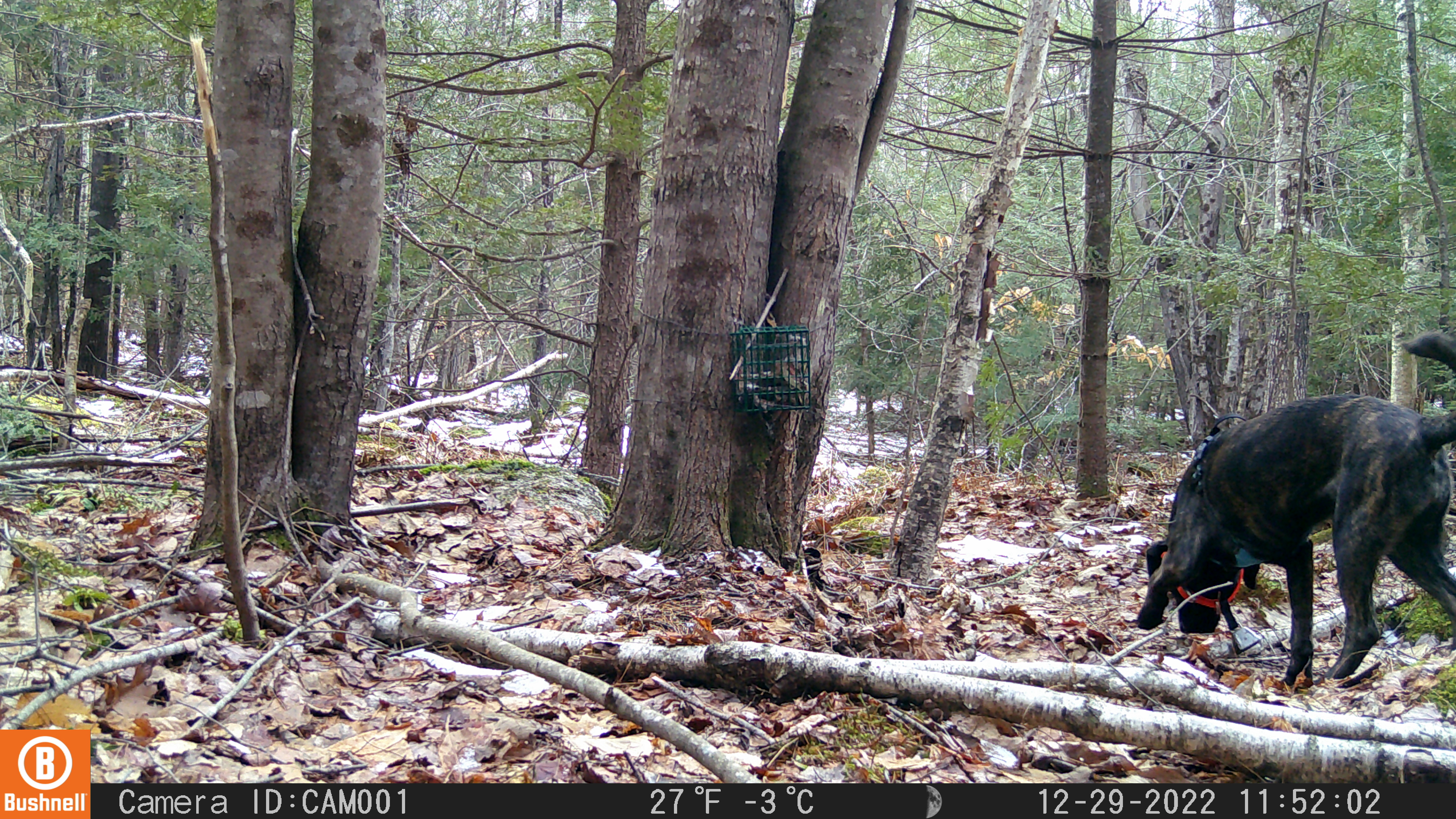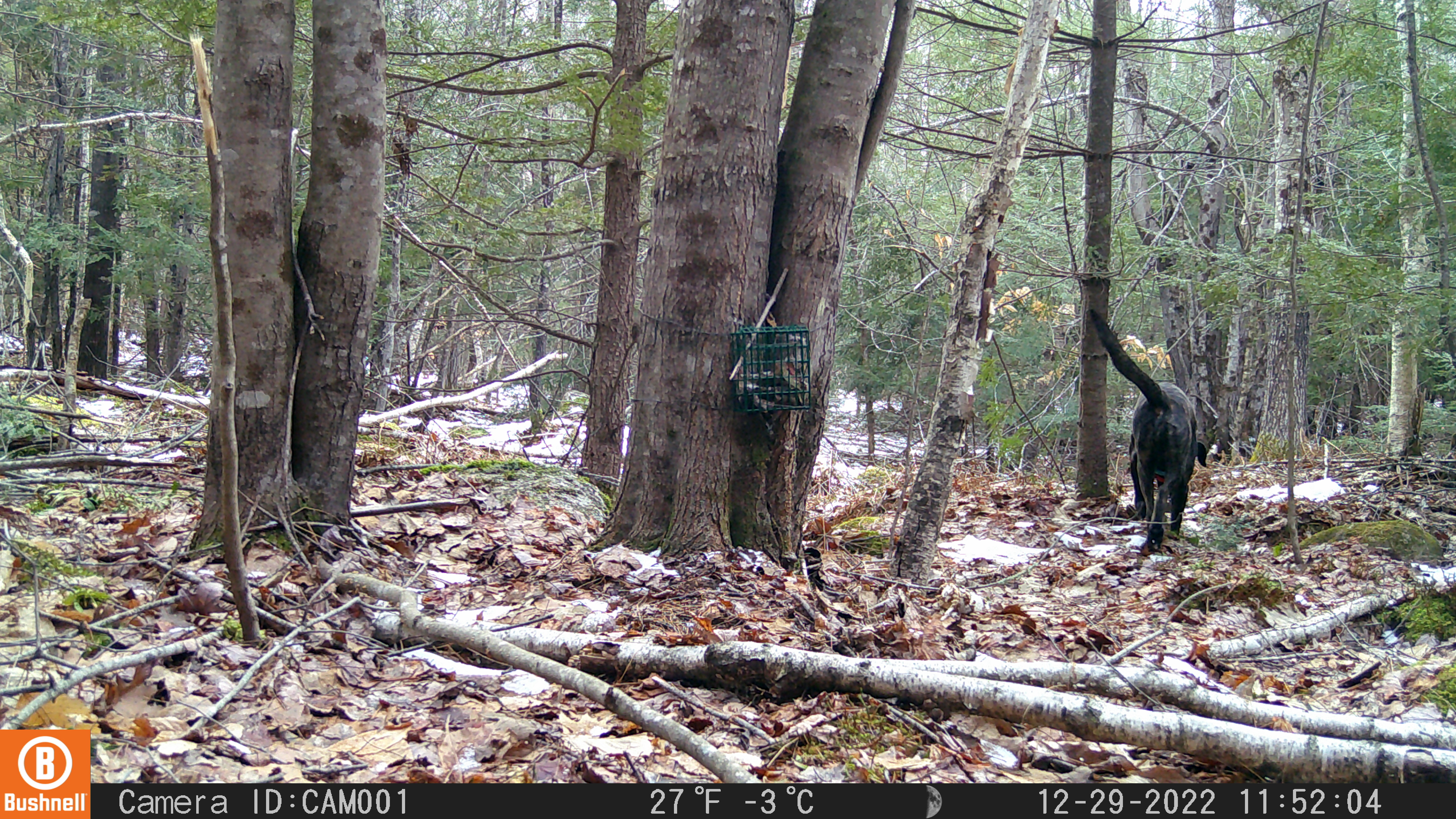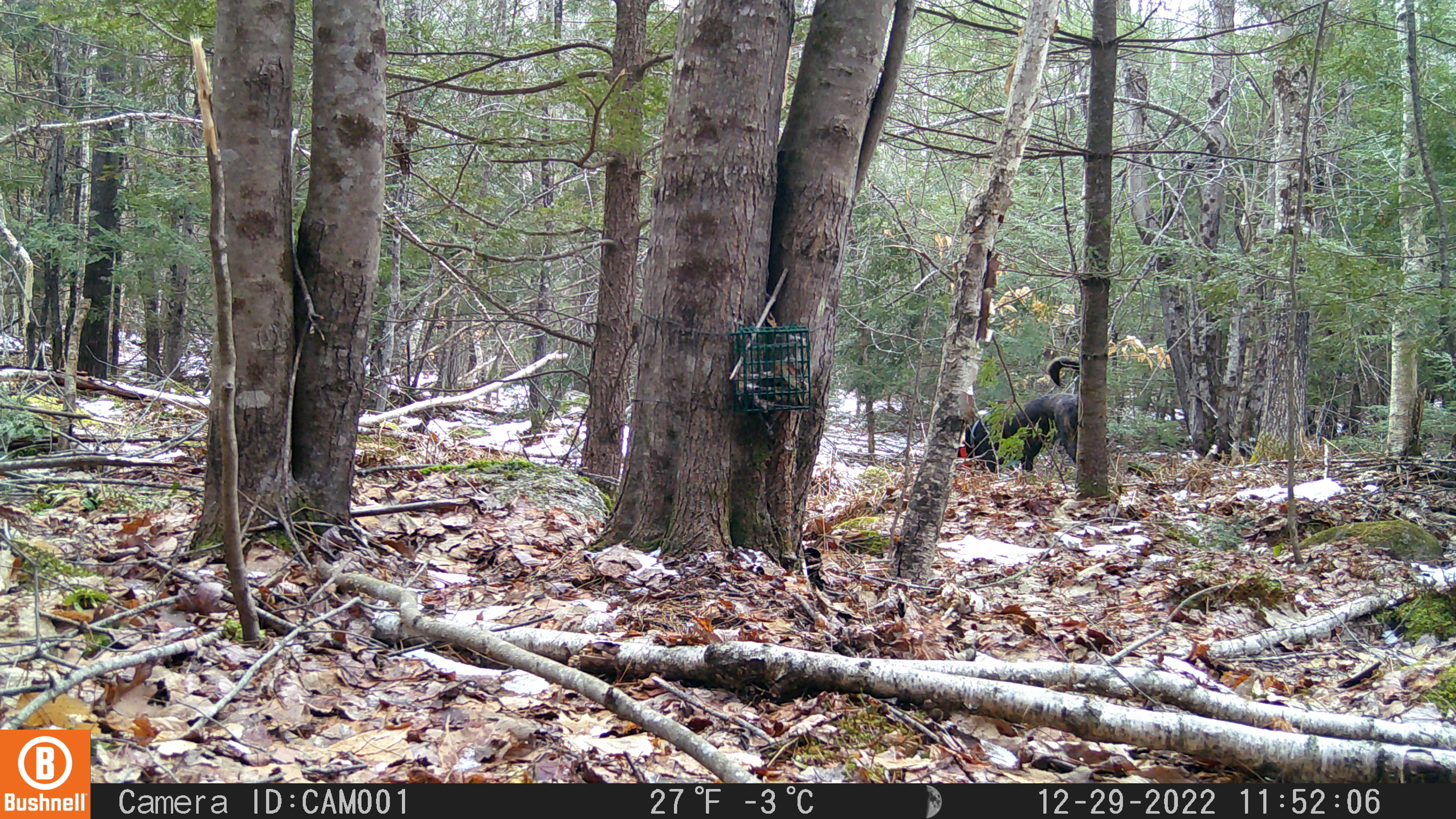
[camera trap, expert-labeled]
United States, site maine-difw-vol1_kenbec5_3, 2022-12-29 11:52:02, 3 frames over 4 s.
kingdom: Animalia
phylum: Chordata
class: Mammalia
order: Carnivora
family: Canidae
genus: Canis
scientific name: Canis familiaris familiaris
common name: domestic dog